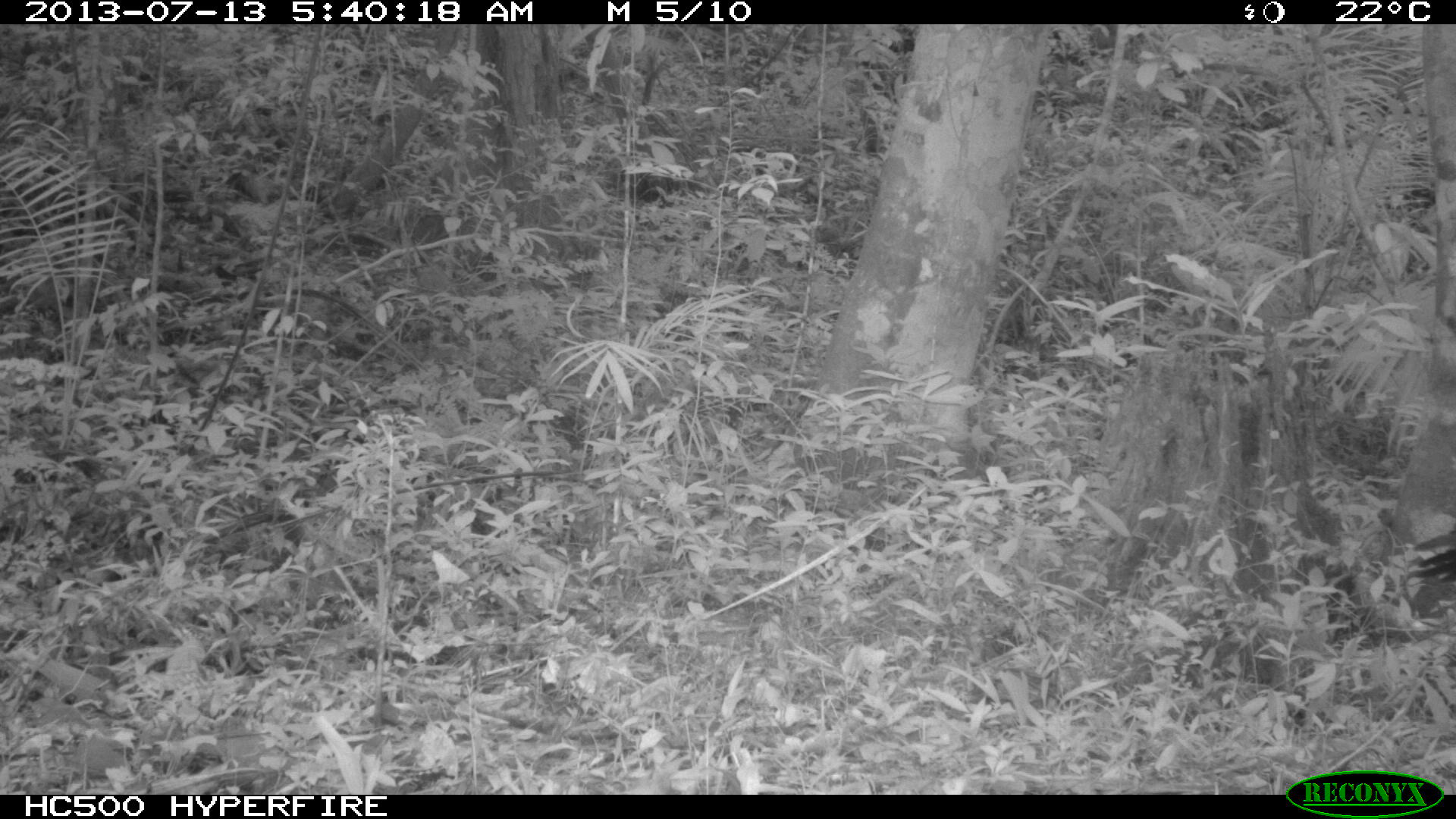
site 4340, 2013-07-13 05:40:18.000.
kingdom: Animalia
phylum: Chordata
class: Aves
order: Galliformes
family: Cracidae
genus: Crax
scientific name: Crax rubra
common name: great curassow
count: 1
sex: male